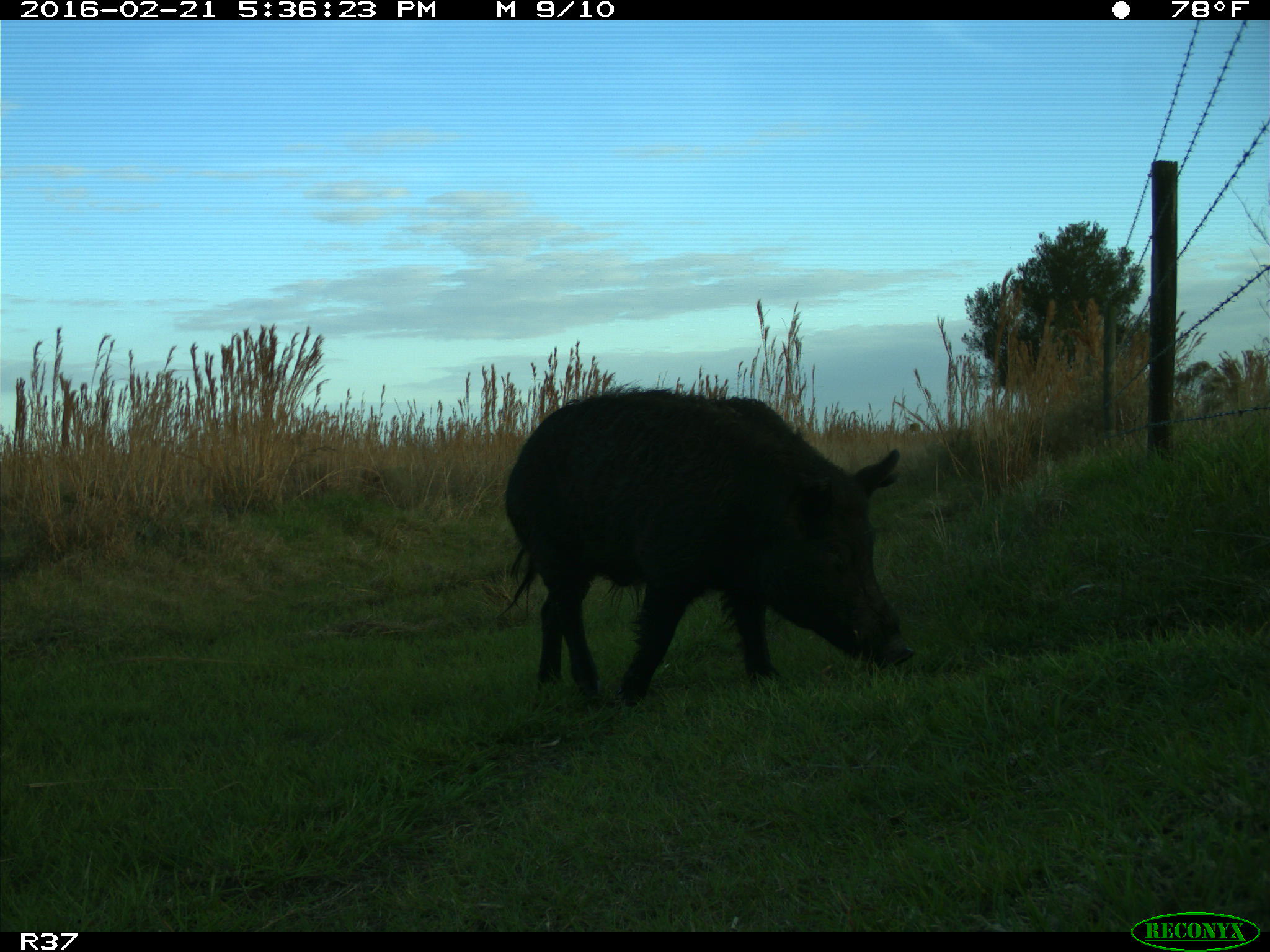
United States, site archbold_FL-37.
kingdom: Animalia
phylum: Chordata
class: Mammalia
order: Artiodactyla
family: Suidae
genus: Sus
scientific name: Sus scrofa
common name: wild boar